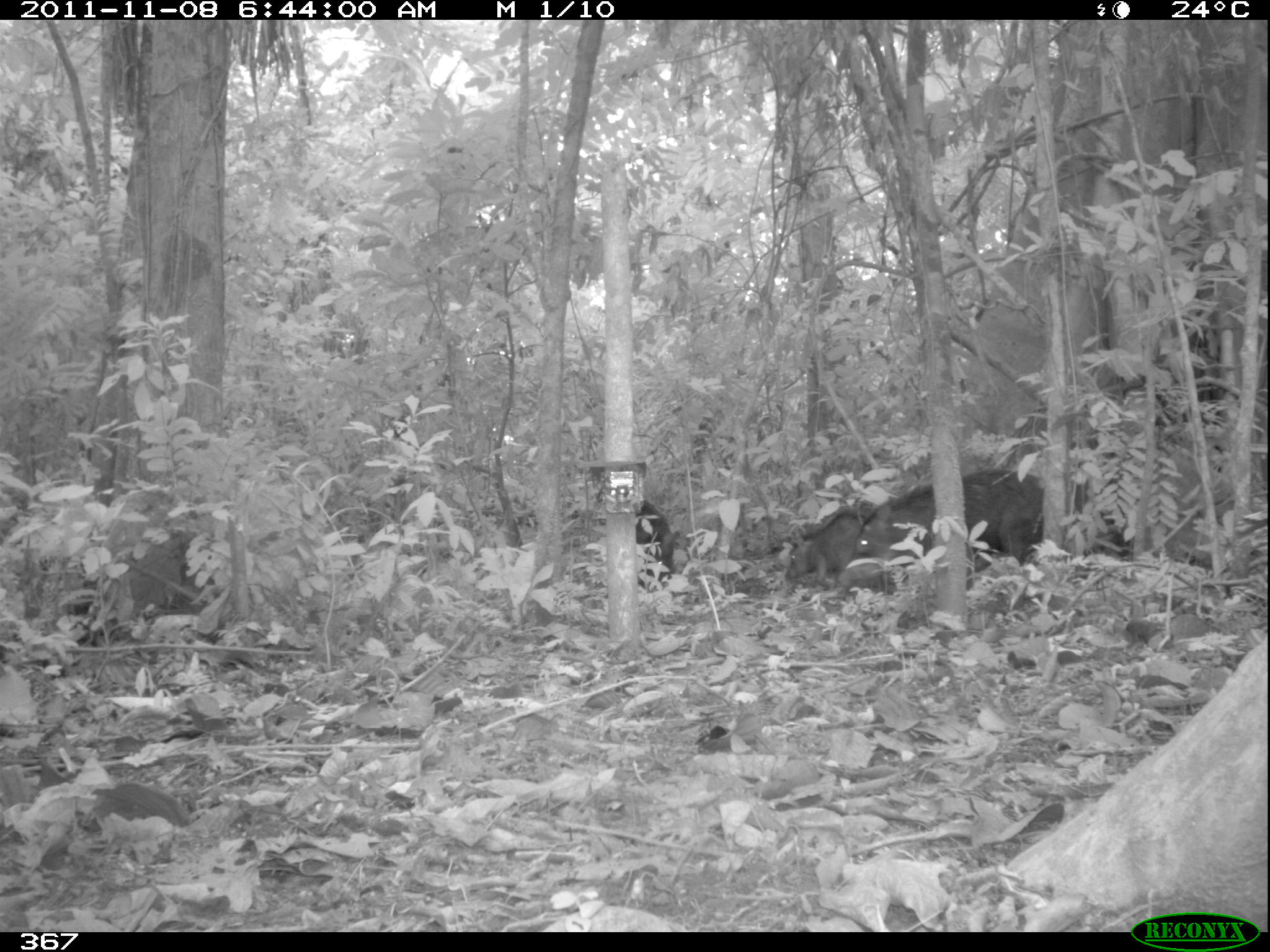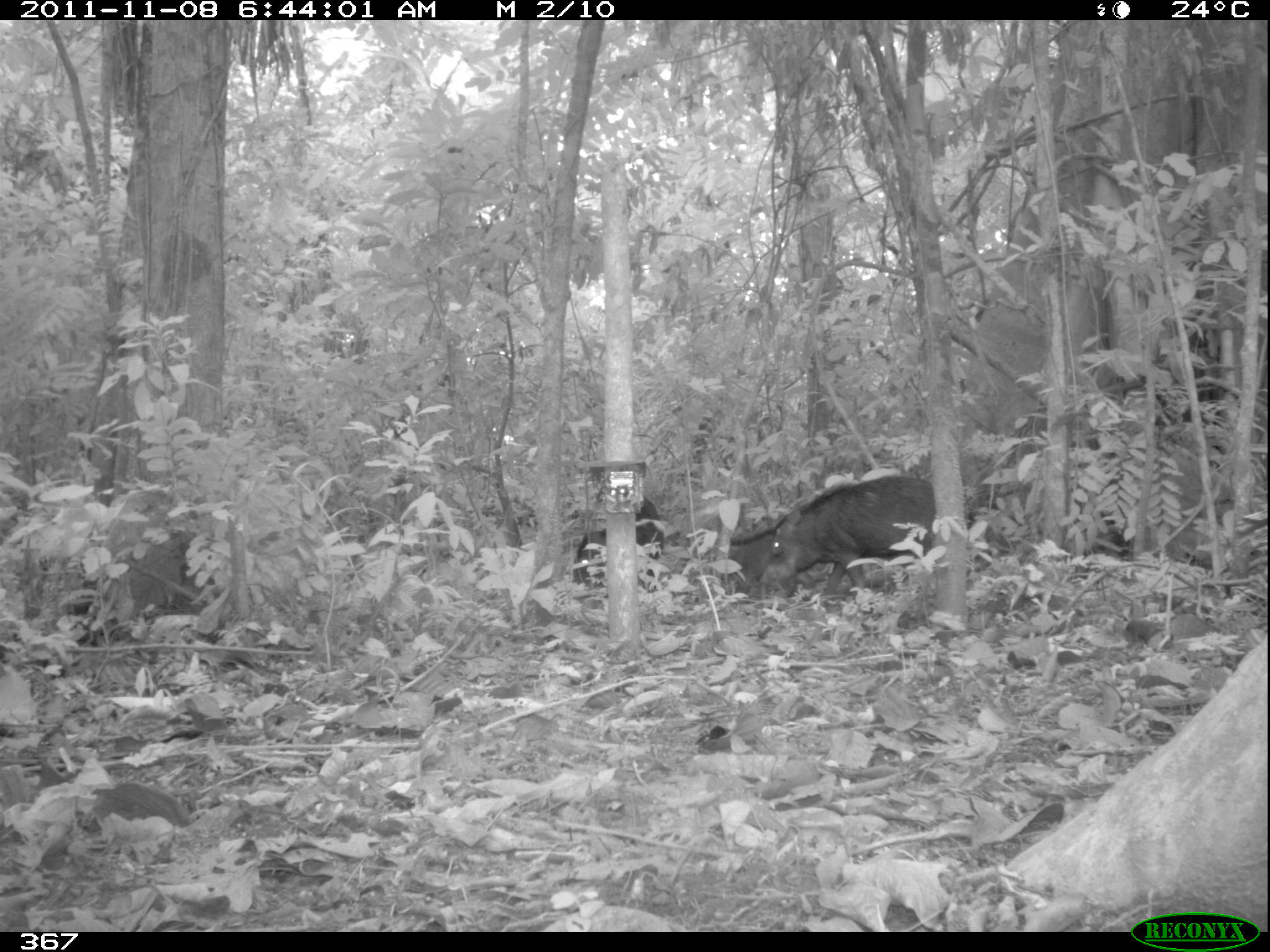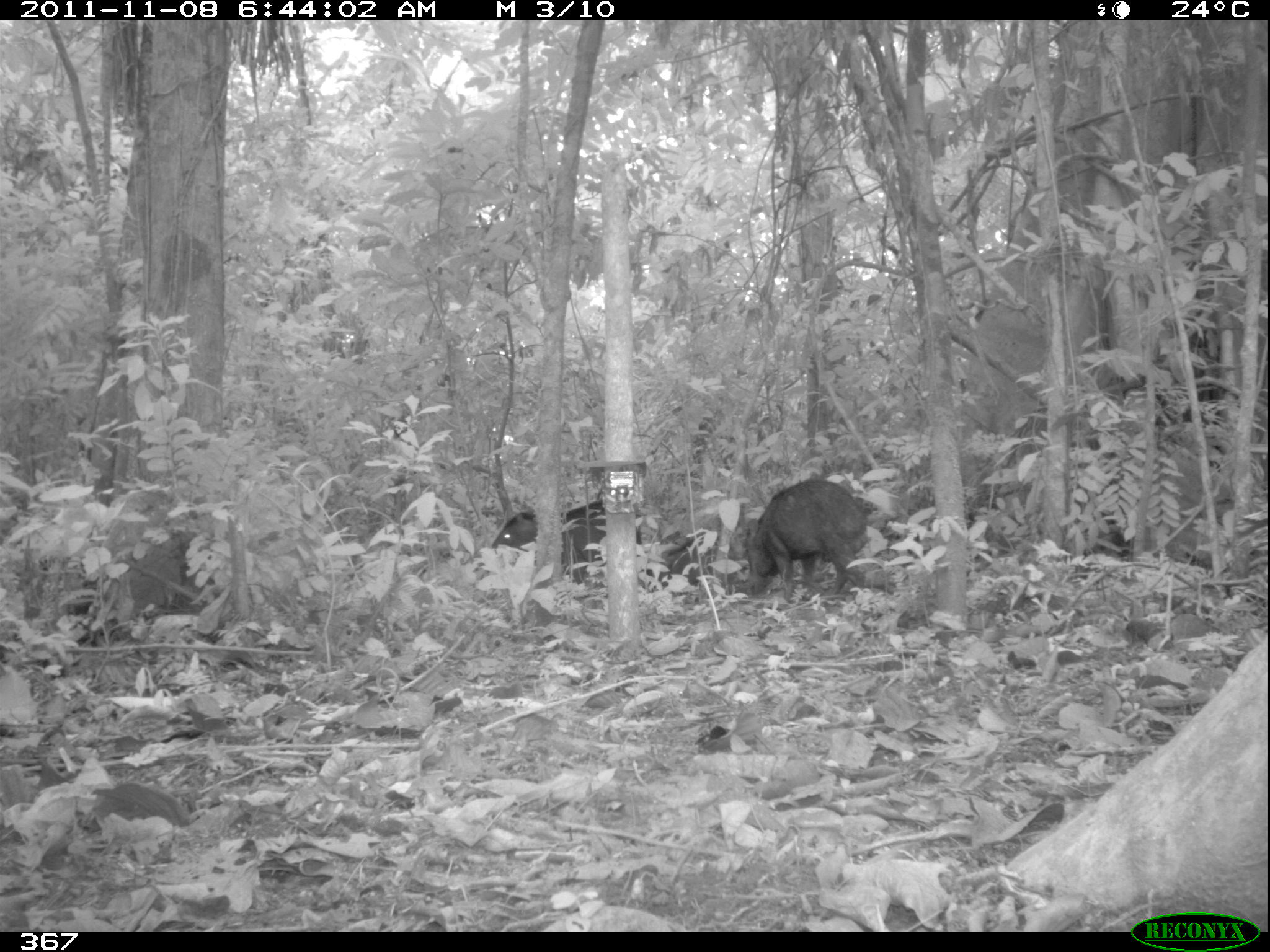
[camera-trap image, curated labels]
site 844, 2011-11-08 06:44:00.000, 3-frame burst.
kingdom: Animalia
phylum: Chordata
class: Mammalia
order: Artiodactyla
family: Tayassuidae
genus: Tayassu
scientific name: Tayassu pecari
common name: white-lipped peccary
Tayassu pecari (white-lipped peccary).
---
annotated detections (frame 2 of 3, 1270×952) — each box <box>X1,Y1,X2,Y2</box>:
tayassu pecari: <box>756,474,936,603</box>; <box>572,495,665,588</box>; <box>717,527,818,600</box>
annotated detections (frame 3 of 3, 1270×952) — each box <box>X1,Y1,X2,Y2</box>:
tayassu pecari: <box>740,478,871,599</box>; <box>489,498,642,584</box>; <box>646,531,716,588</box>